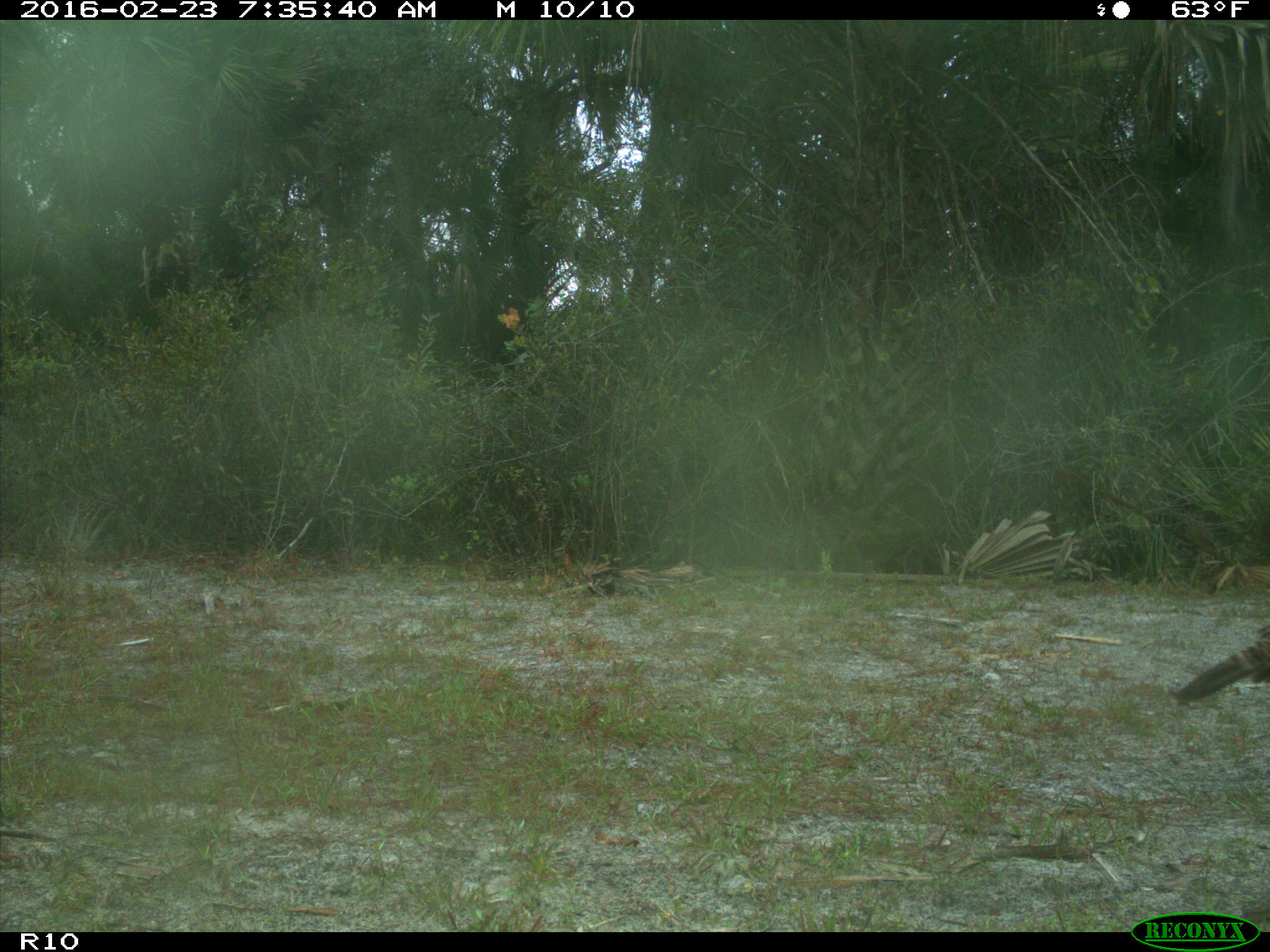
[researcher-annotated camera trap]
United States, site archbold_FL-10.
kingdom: Animalia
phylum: Chordata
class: Aves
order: Galliformes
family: Phasianidae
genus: Meleagris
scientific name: Meleagris gallopavo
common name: wild turkey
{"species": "Meleagris gallopavo (wild turkey)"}